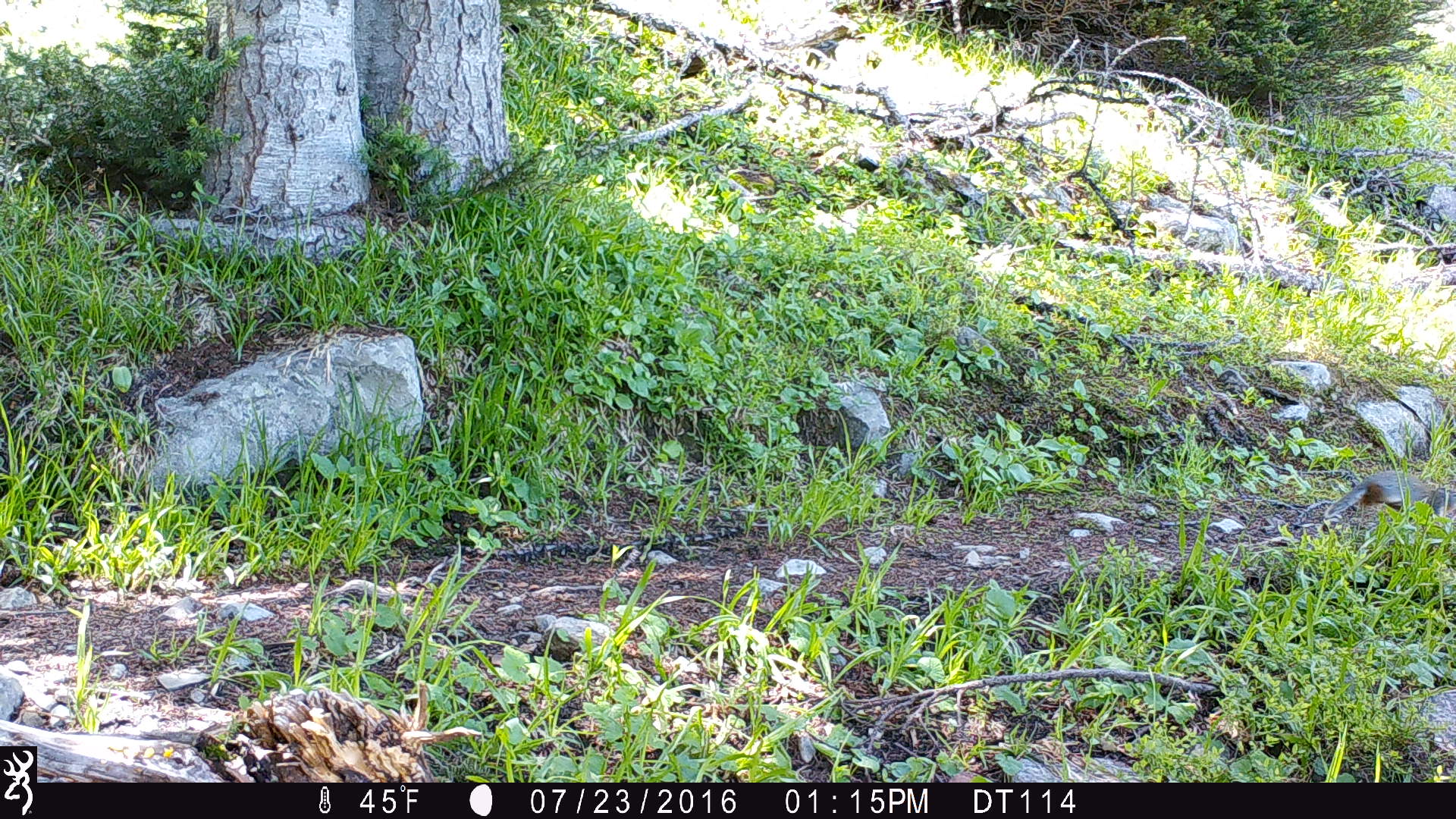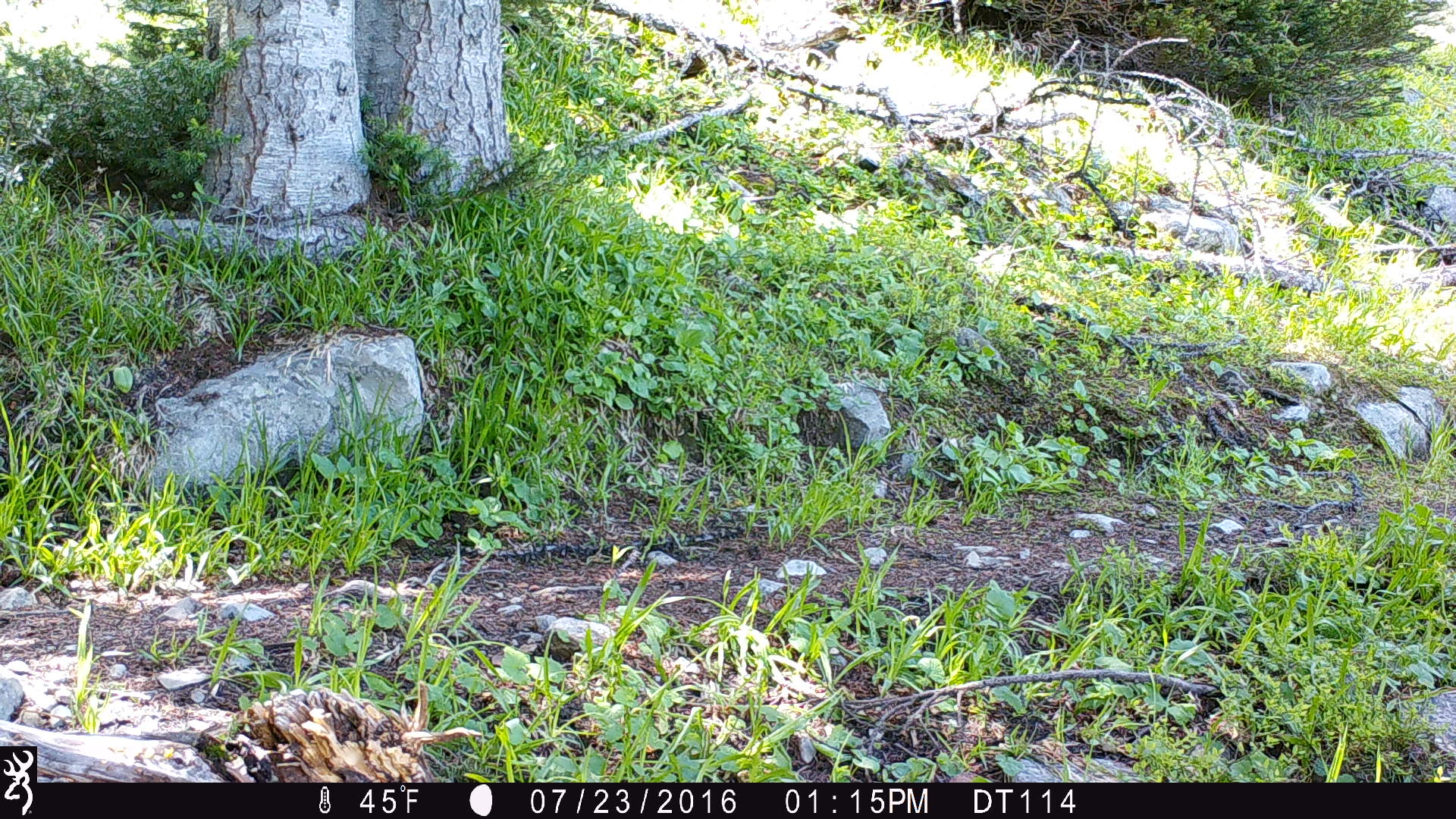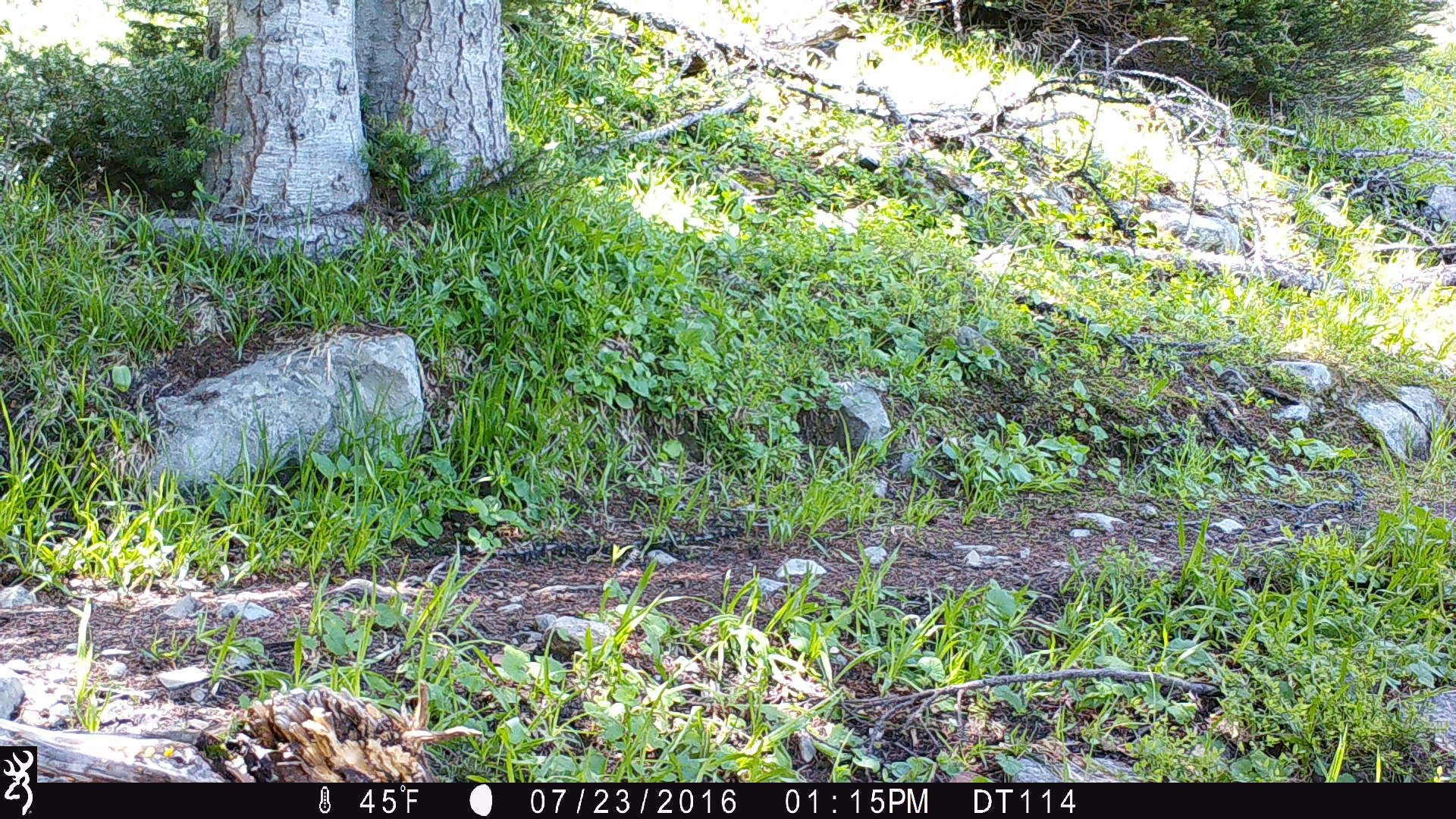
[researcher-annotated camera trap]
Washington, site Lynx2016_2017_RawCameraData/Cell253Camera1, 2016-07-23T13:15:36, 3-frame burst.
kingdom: Animalia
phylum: Chordata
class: Mammalia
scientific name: Mammalia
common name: small mammal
Small mammal (Mammalia). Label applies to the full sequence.